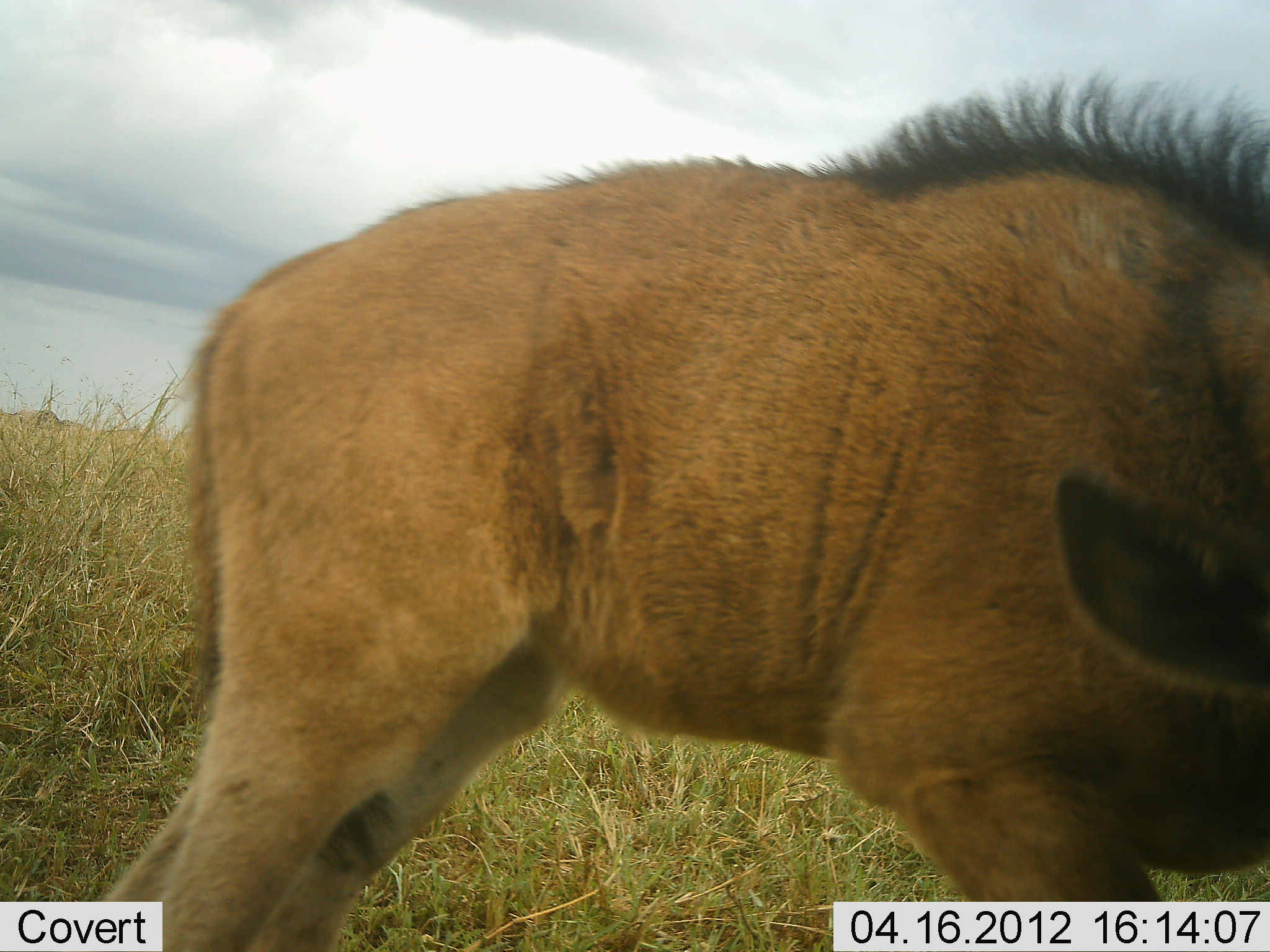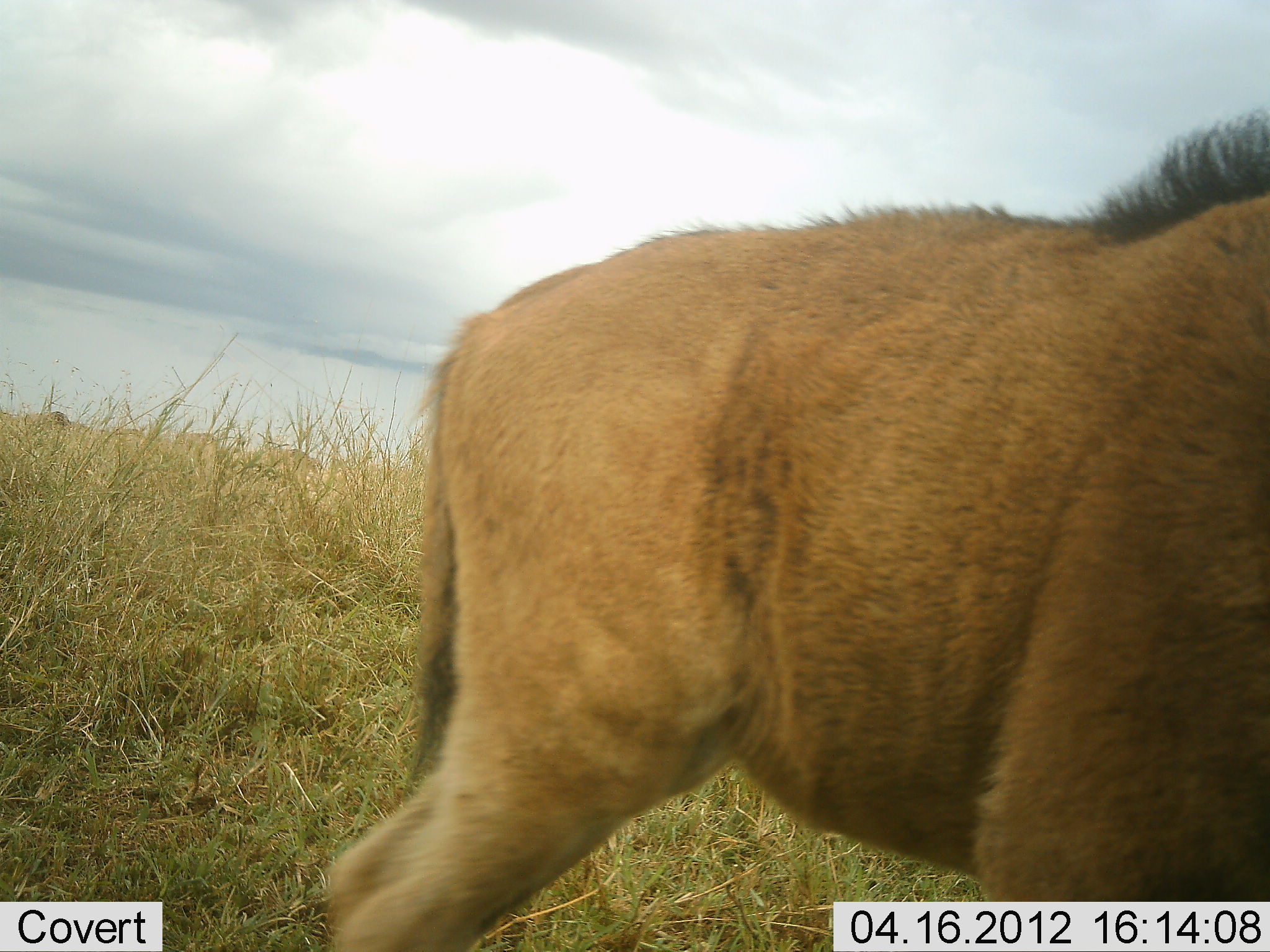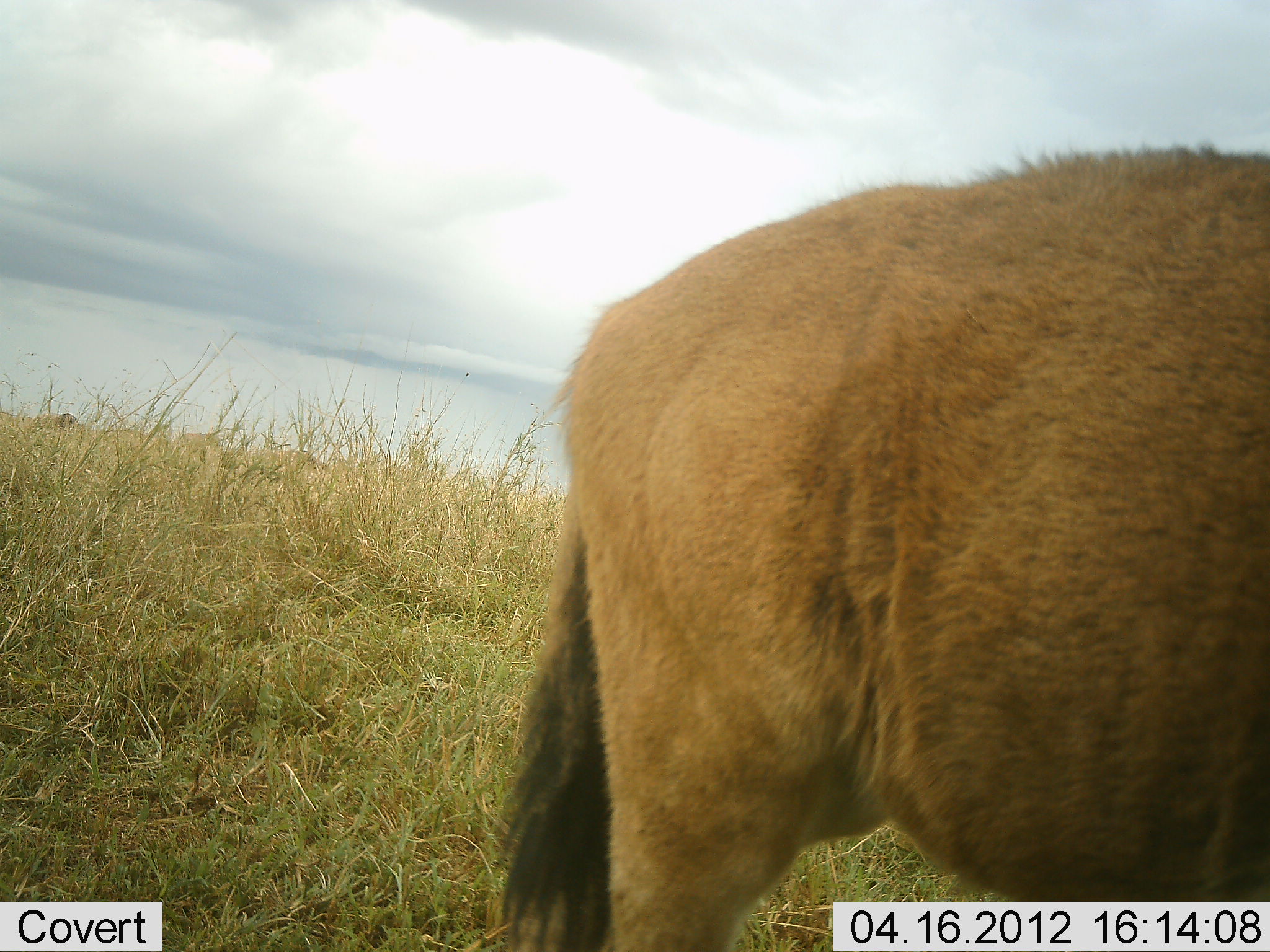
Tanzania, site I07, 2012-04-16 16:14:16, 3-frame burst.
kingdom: Animalia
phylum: Chordata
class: Mammalia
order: Artiodactyla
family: Bovidae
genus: Connochaetes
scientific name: Connochaetes taurinus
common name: blue wildebeest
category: wildebeest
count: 1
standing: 33%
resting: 0%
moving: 44%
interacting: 0%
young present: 89%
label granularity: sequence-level